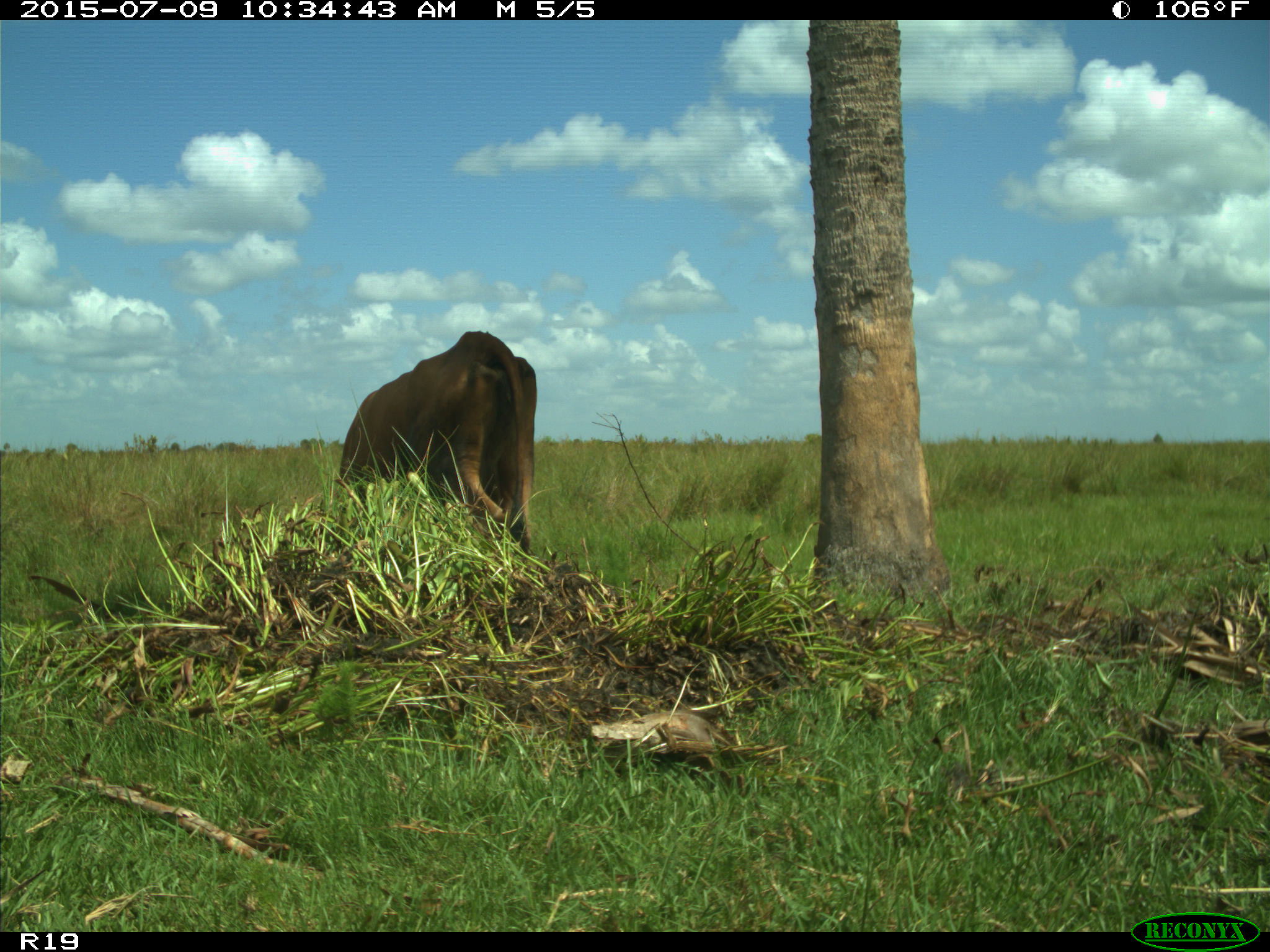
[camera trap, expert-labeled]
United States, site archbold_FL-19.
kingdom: Animalia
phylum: Chordata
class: Mammalia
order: Artiodactyla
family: Bovidae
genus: Bos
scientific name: Bos taurus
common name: domestic cow